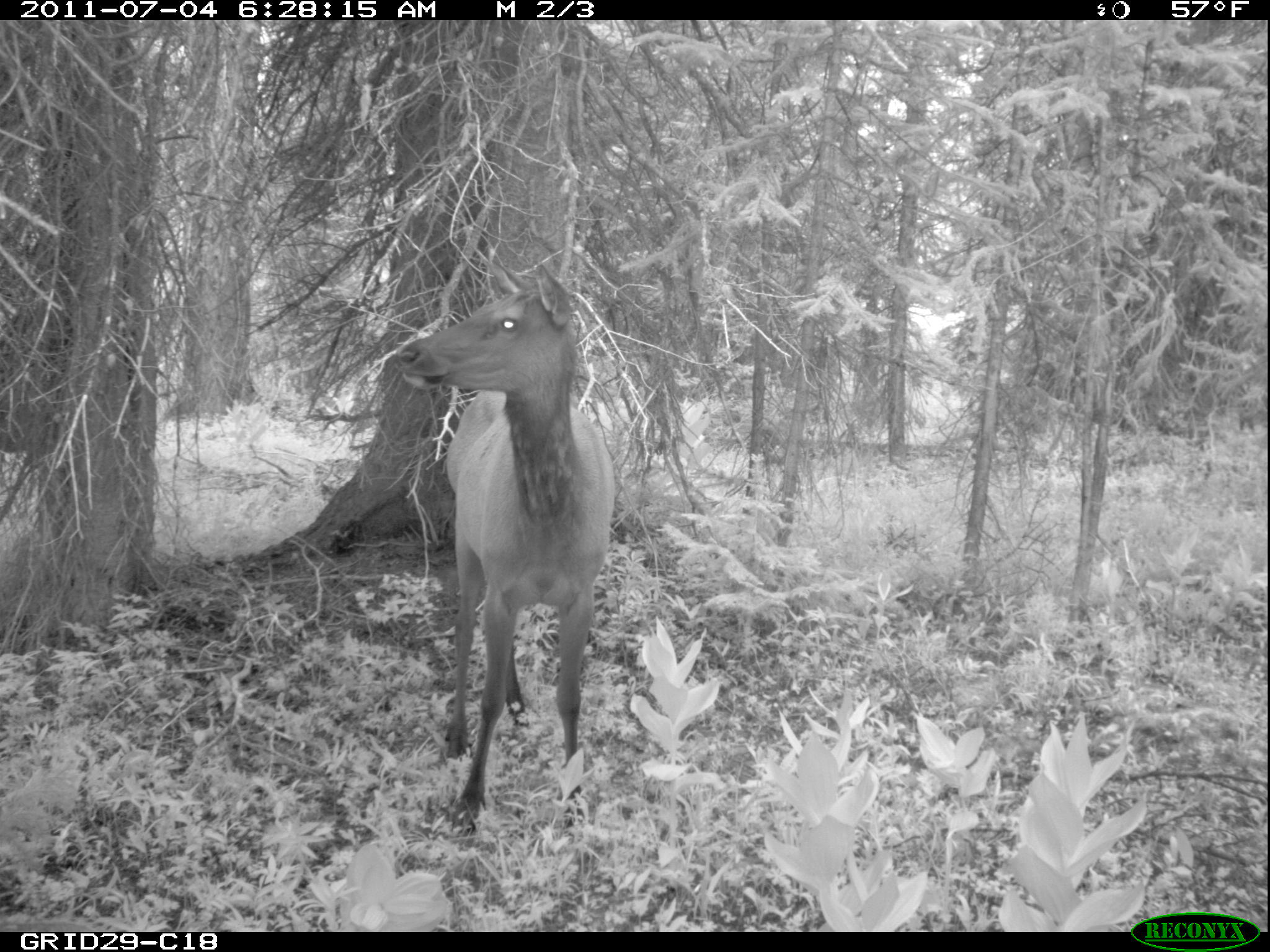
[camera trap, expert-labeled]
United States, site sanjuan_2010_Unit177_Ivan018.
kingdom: Animalia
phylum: Chordata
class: Mammalia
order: Artiodactyla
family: Cervidae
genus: Cervus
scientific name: Cervus elaphus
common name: red deer